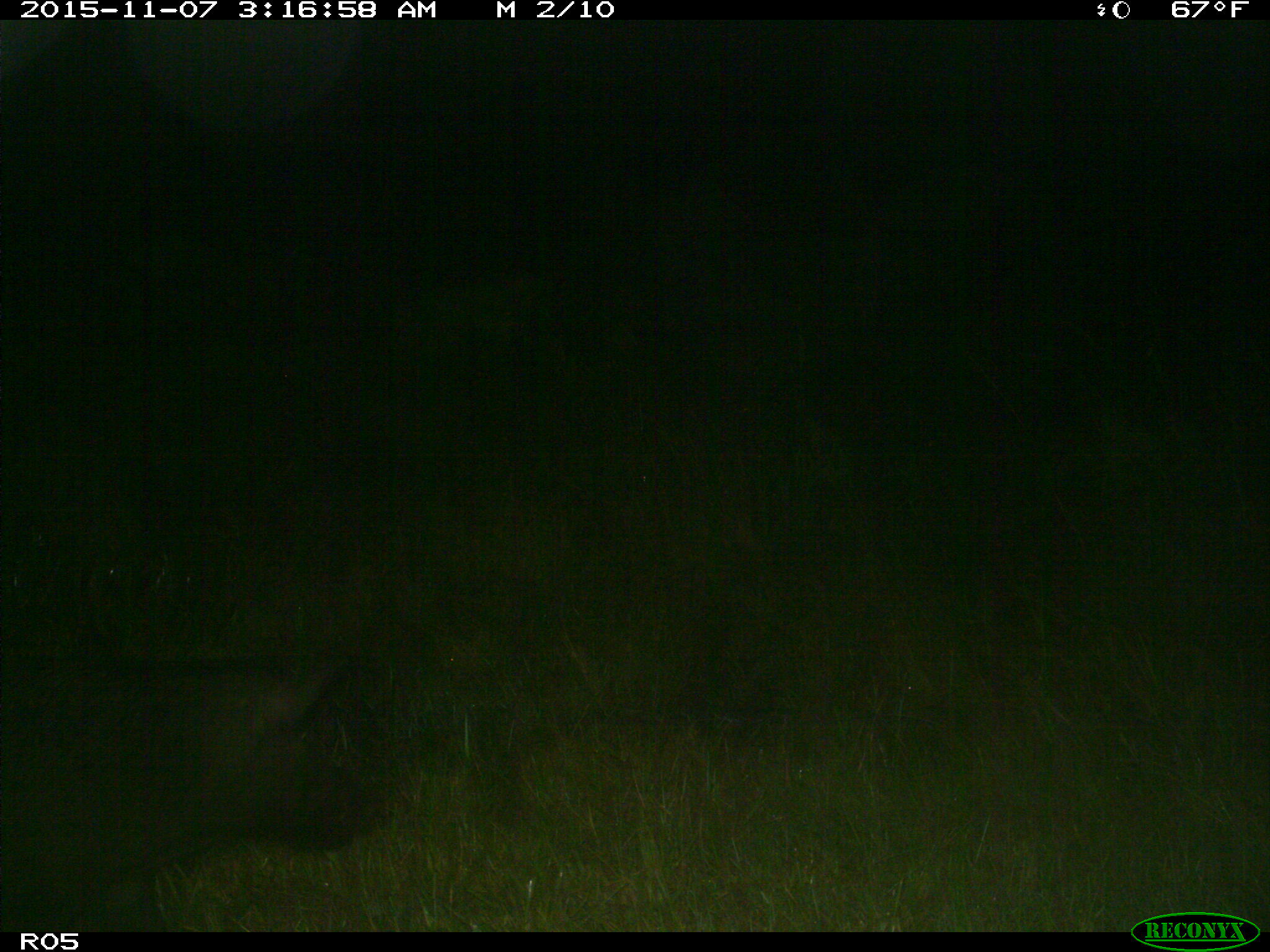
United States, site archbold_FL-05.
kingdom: Animalia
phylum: Chordata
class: Mammalia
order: Artiodactyla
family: Suidae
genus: Sus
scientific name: Sus scrofa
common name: wild boar